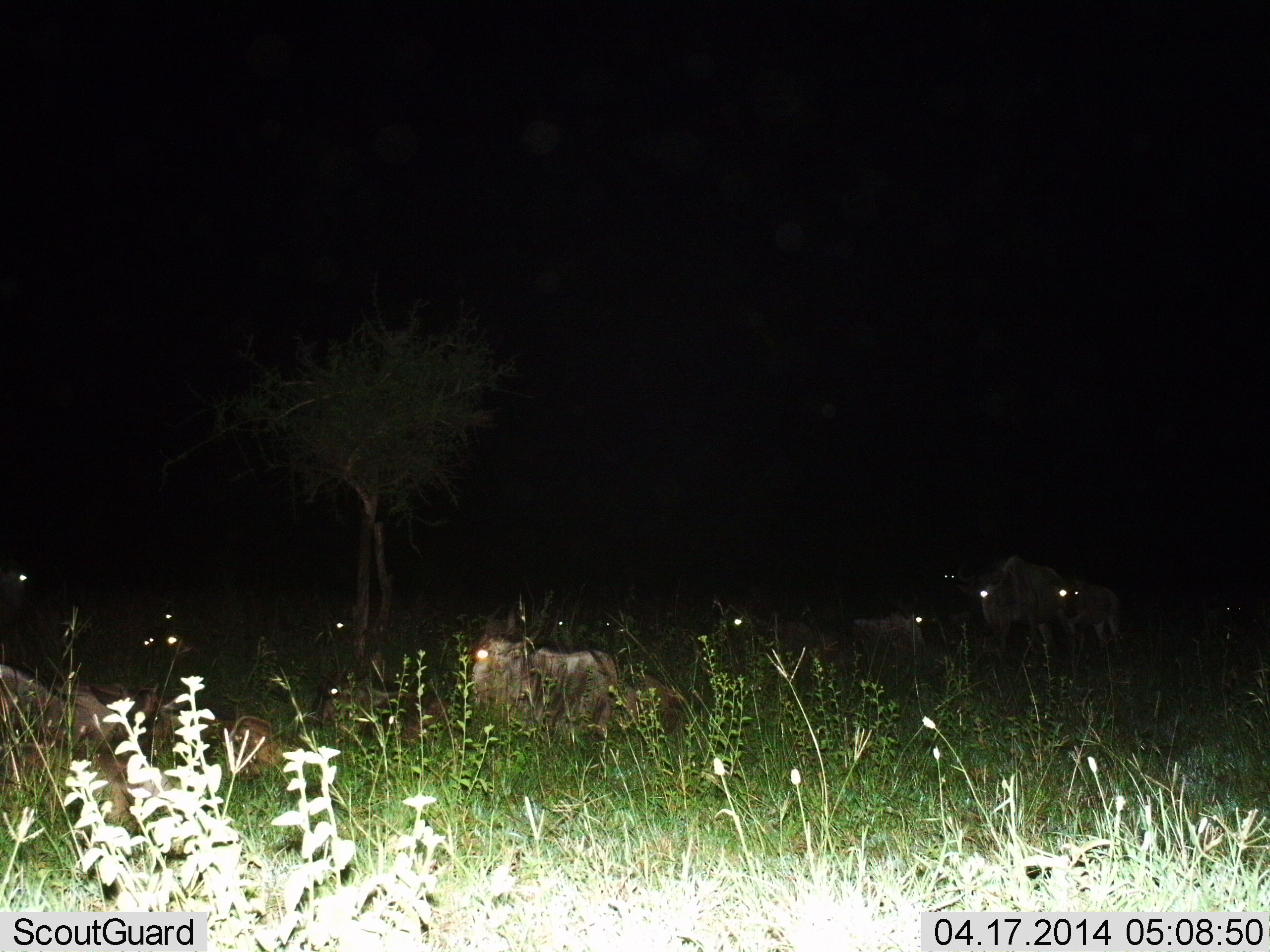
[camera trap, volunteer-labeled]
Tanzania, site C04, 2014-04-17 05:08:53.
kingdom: Animalia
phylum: Chordata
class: Mammalia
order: Artiodactyla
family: Bovidae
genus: Connochaetes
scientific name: Connochaetes taurinus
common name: blue wildebeest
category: wildebeest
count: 10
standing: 90%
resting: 90%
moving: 0%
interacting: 0%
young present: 20%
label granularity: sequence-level